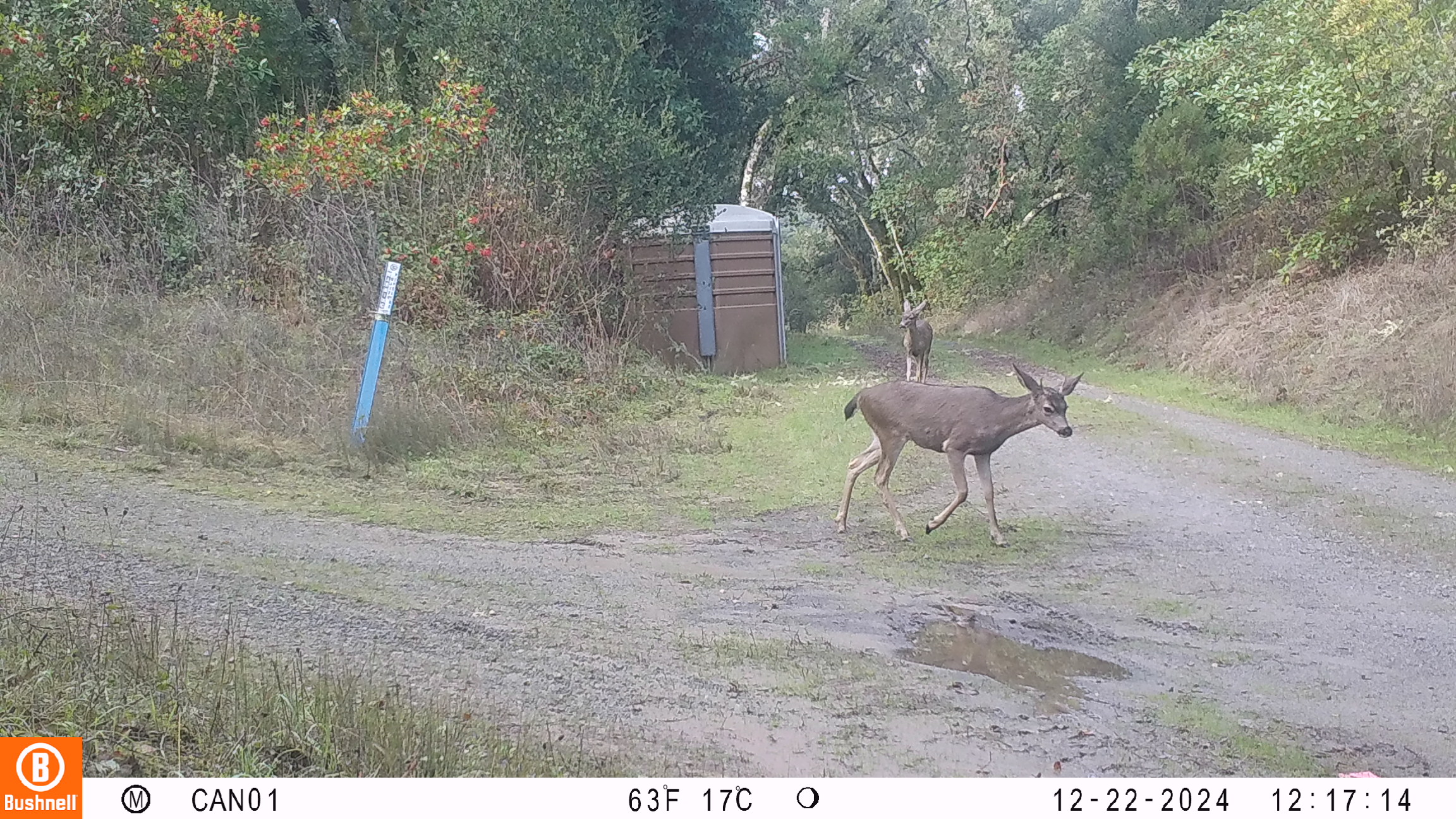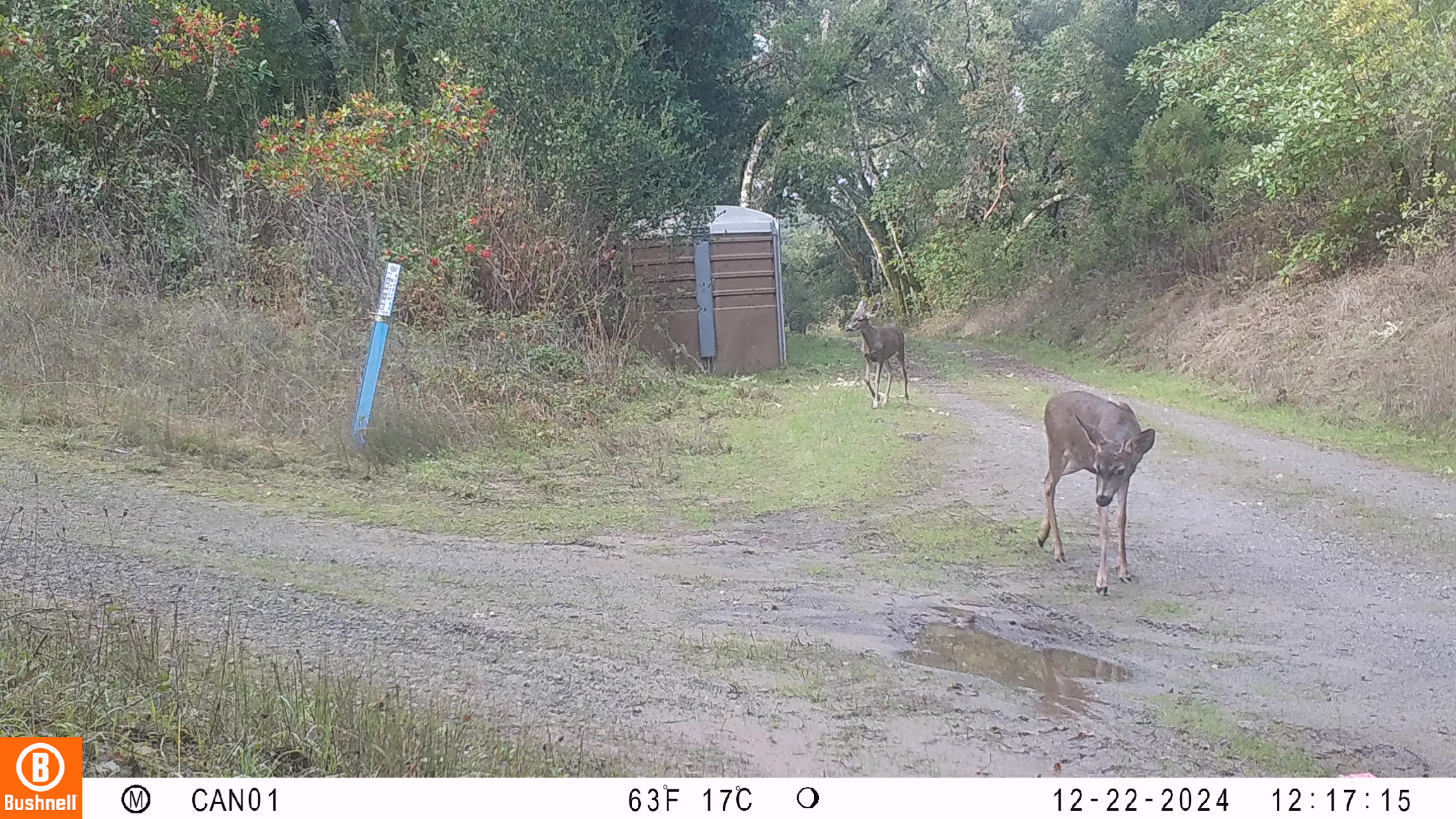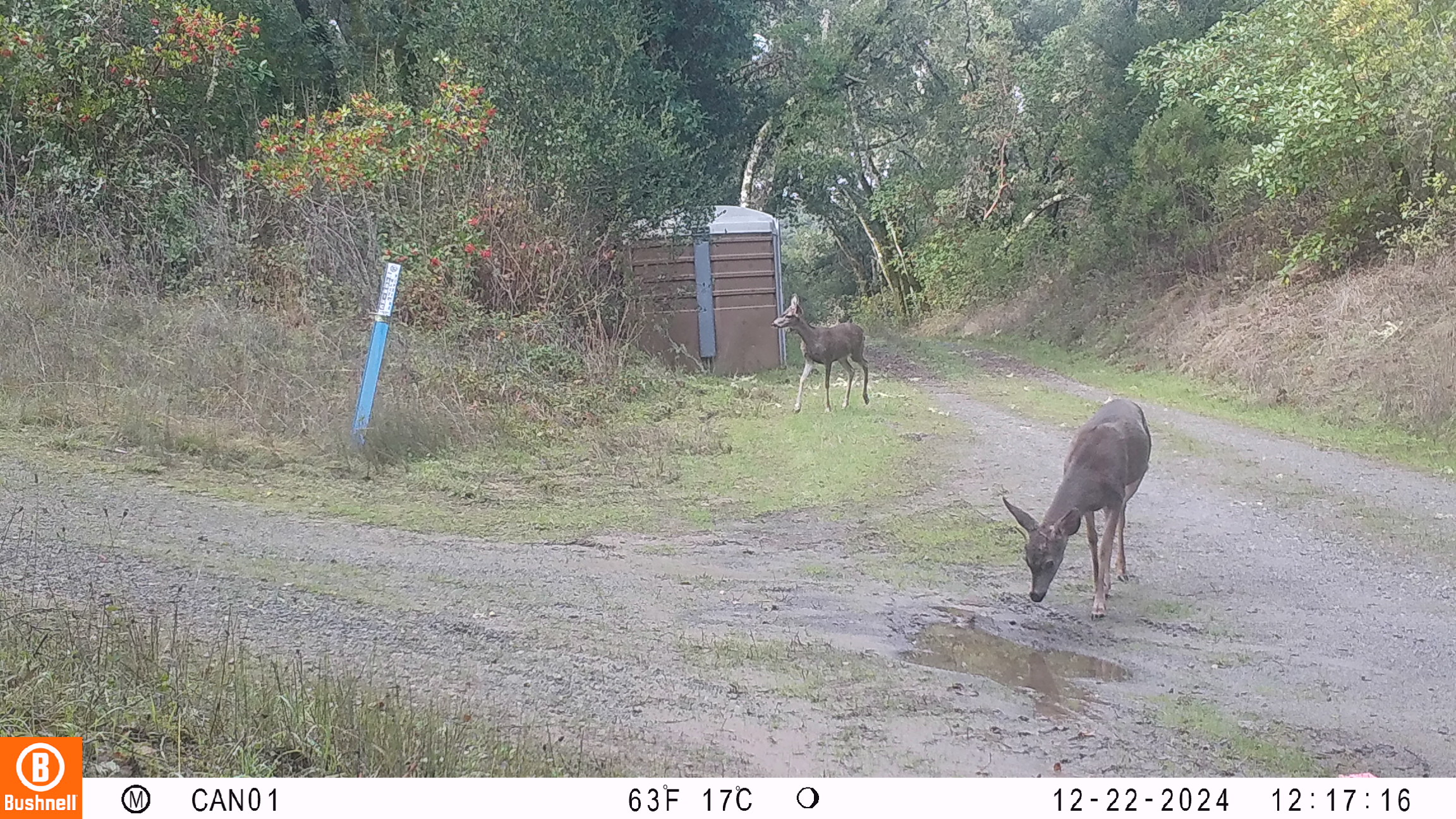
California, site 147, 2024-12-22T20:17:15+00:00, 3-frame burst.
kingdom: Animalia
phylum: Chordata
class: Mammalia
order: Artiodactyla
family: Cervidae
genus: Odocoileus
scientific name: Odocoileus hemionus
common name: mule deer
Mule deer (Odocoileus hemionus).